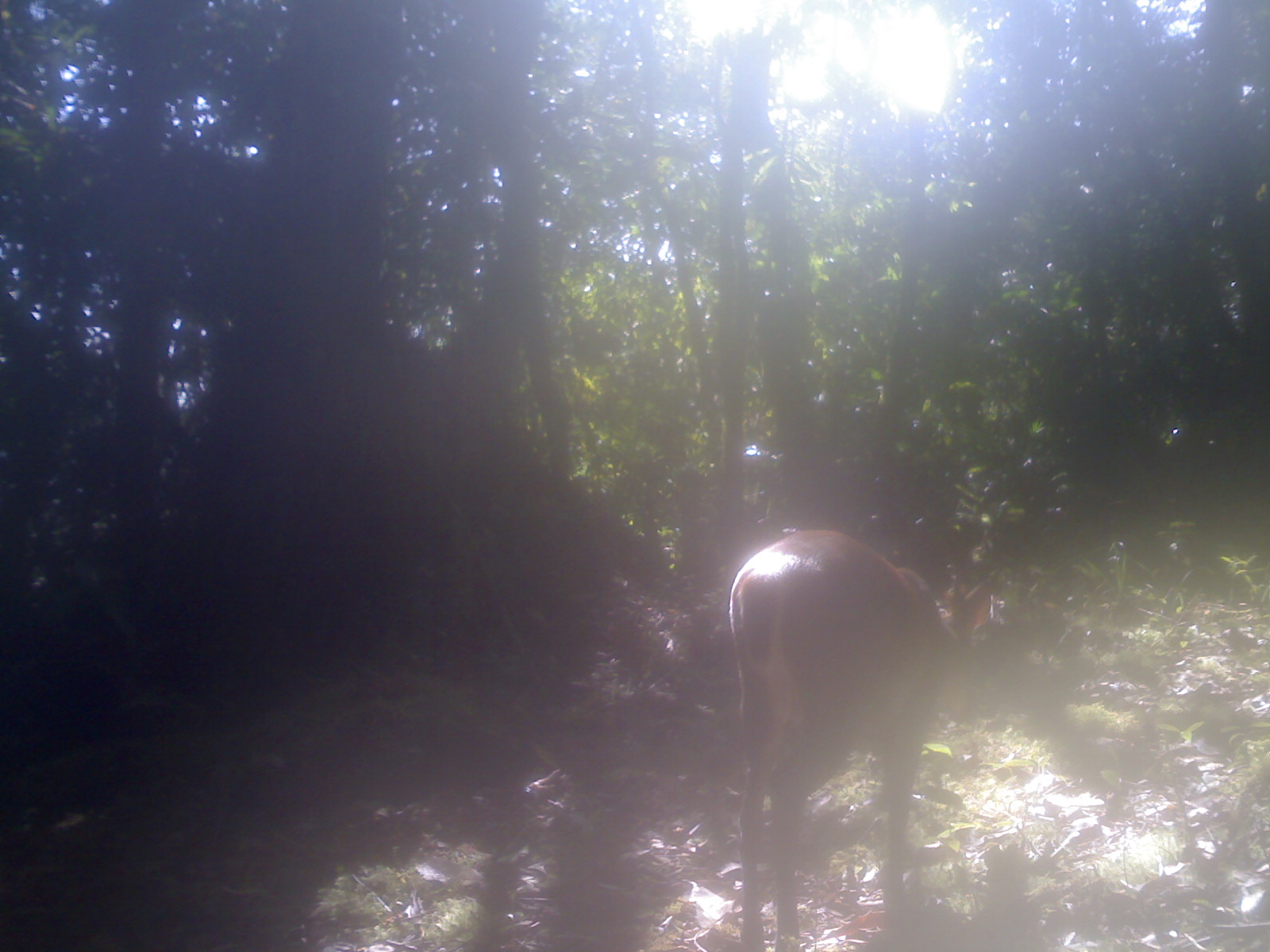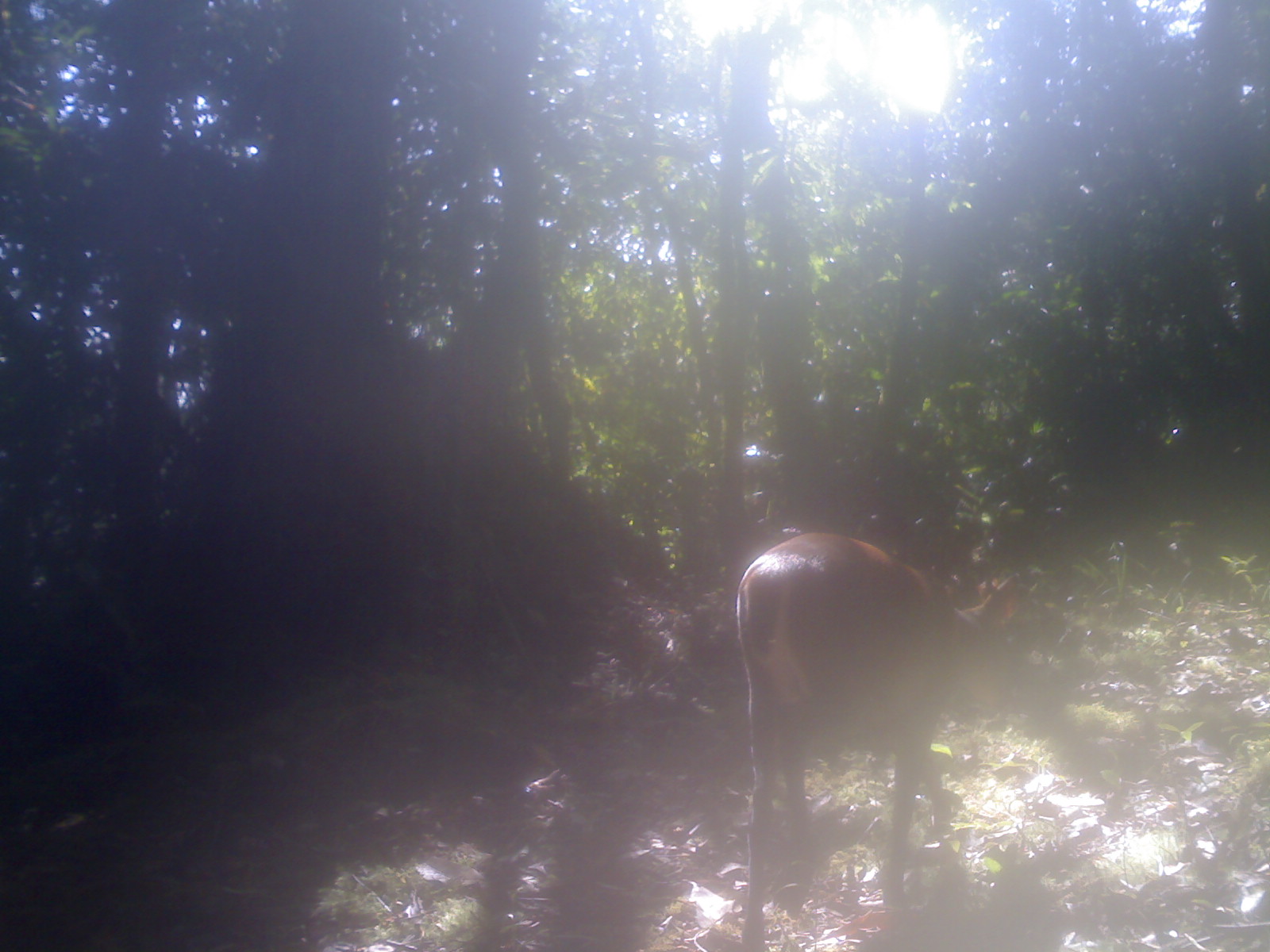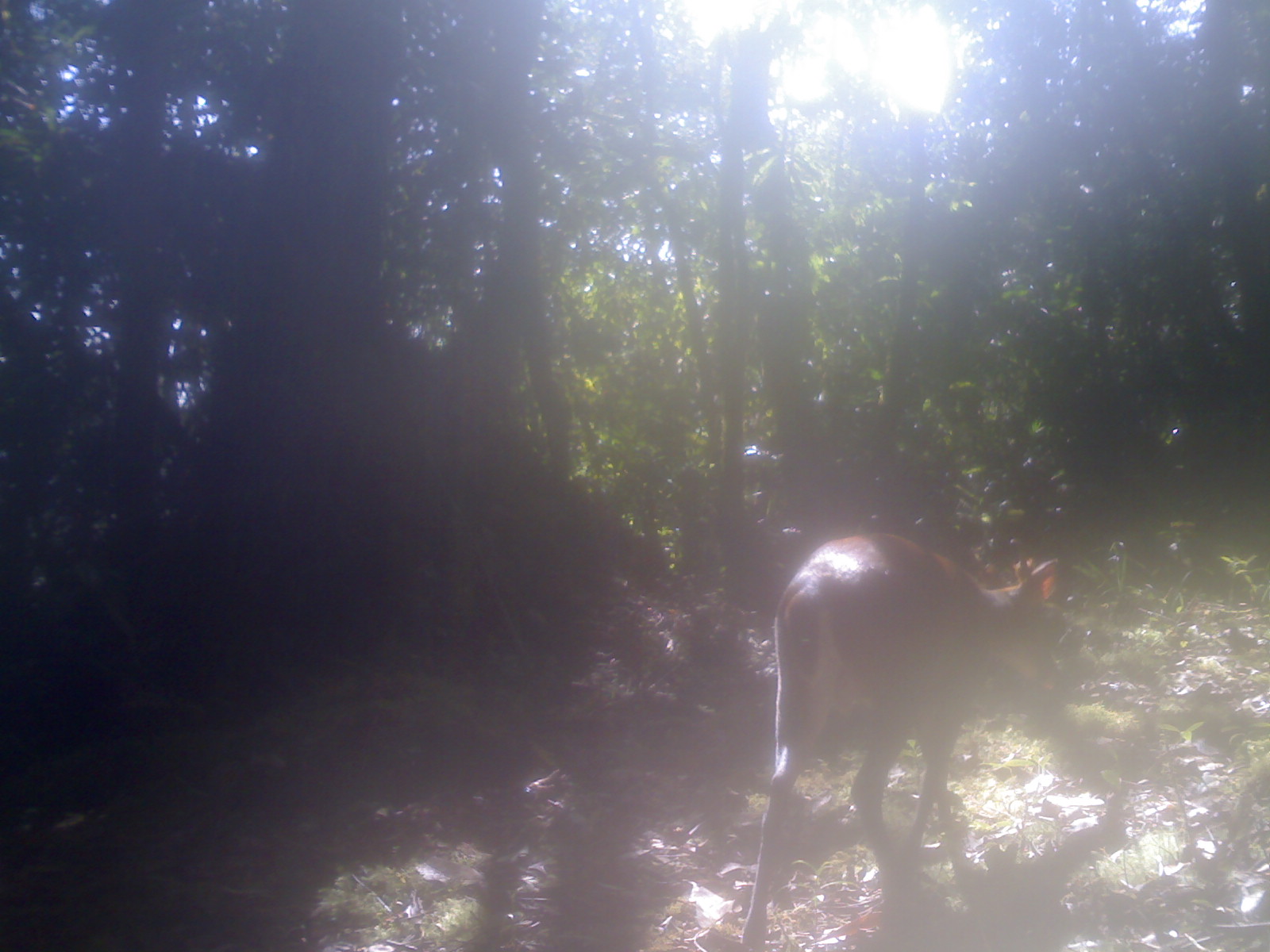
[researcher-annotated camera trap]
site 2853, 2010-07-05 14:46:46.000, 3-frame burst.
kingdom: Animalia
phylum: Chordata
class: Mammalia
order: Artiodactyla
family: Cervidae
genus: Muntiacus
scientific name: Muntiacus muntjak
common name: southern red muntjac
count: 1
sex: male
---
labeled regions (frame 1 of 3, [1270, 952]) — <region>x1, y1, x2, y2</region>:
muntiacus muntjak: <region>727, 526, 999, 950</region>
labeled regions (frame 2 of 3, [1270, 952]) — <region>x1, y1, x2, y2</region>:
muntiacus muntjak: <region>737, 529, 1017, 948</region>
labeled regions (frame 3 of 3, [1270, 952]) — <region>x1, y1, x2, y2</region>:
muntiacus muntjak: <region>734, 529, 1060, 946</region>